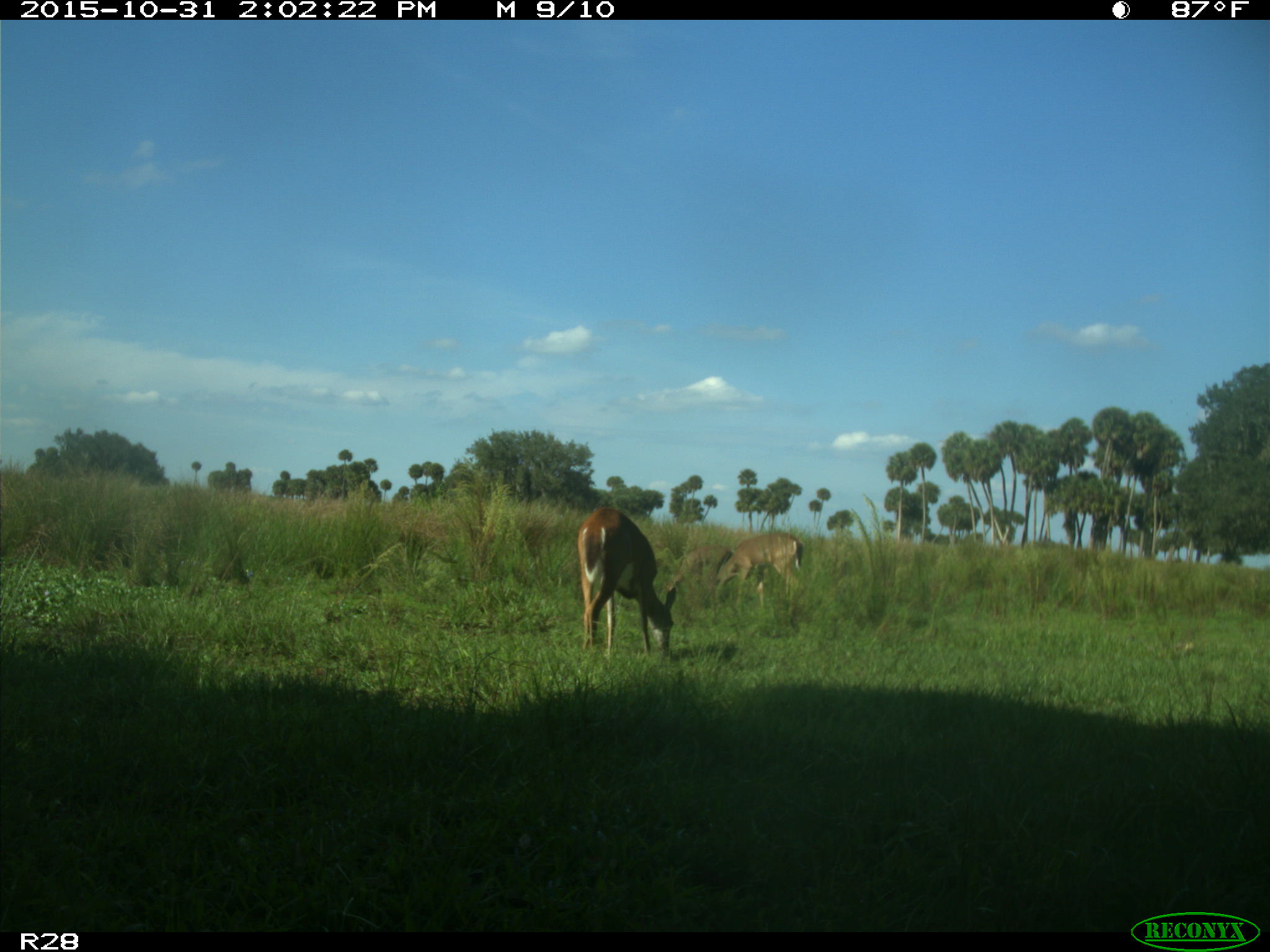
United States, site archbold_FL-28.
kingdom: Animalia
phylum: Chordata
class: Mammalia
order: Artiodactyla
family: Cervidae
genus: Odocoileus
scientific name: Odocoileus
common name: deer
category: unidentified deer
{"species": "unidentified deer (deer) (Odocoileus)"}